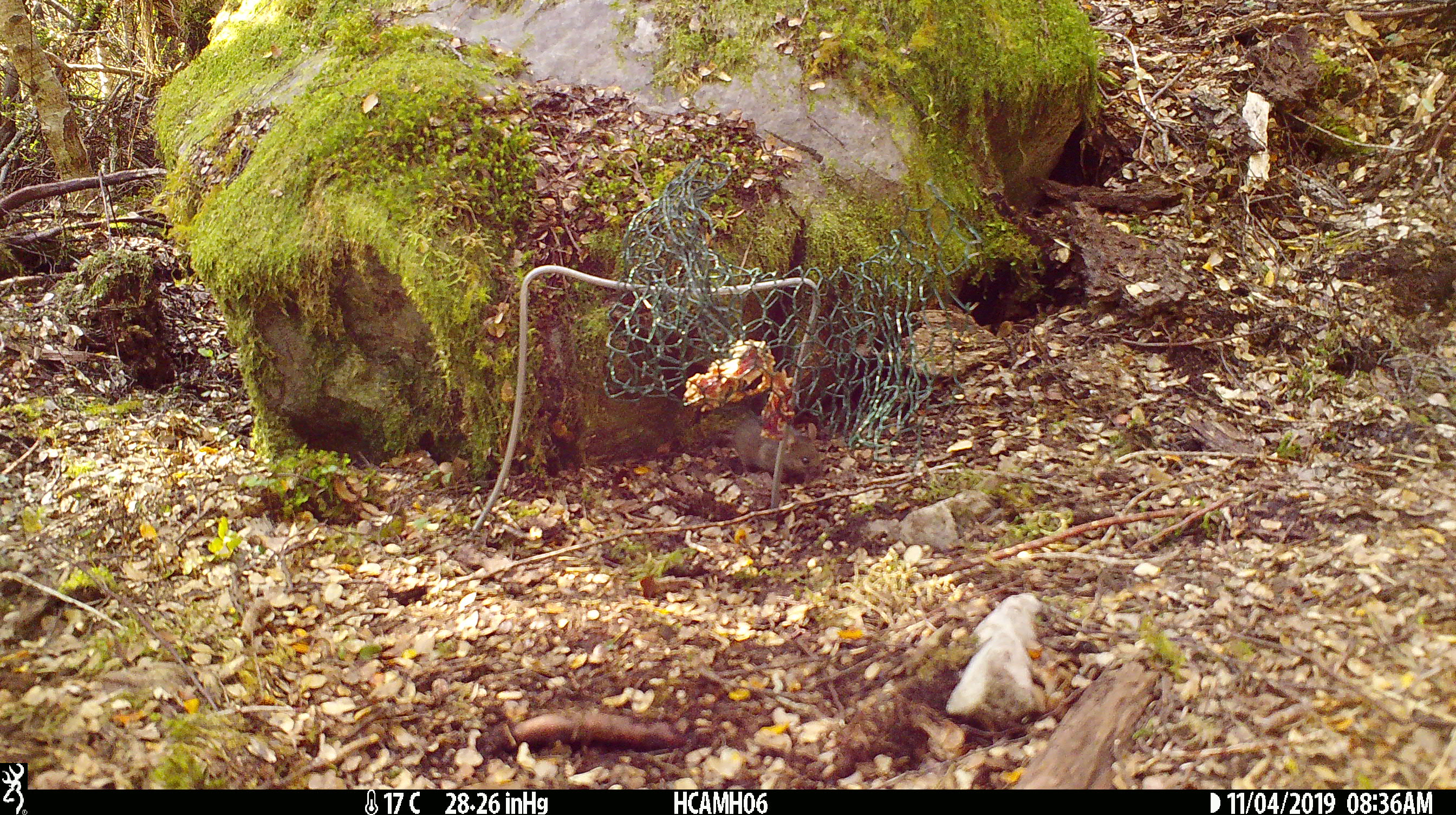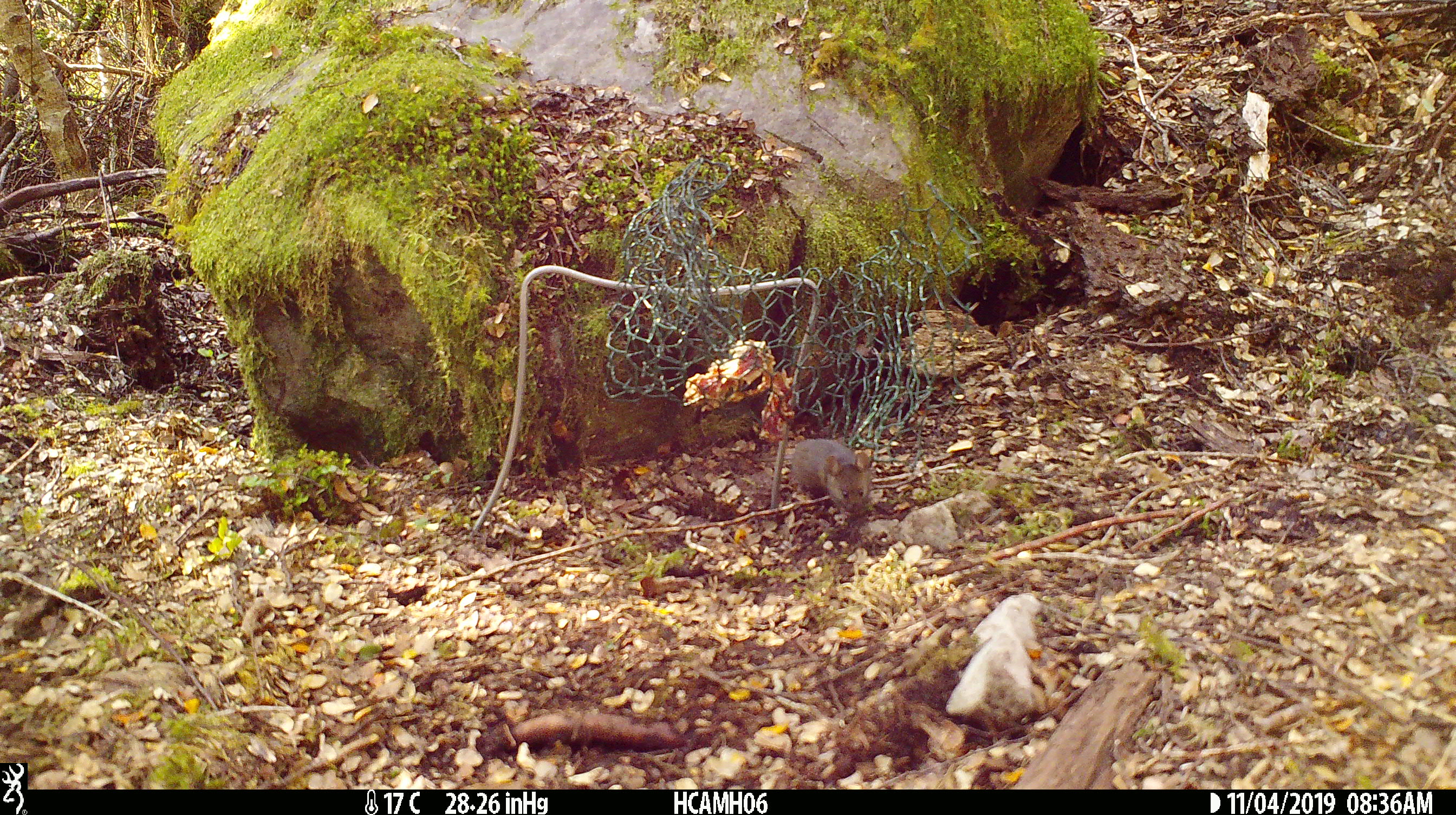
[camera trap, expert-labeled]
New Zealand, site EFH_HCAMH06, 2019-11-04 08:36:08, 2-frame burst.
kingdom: Animalia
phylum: Chordata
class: Mammalia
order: Rodentia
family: Muridae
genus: Mus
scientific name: Mus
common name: mouse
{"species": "mouse (Mus)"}